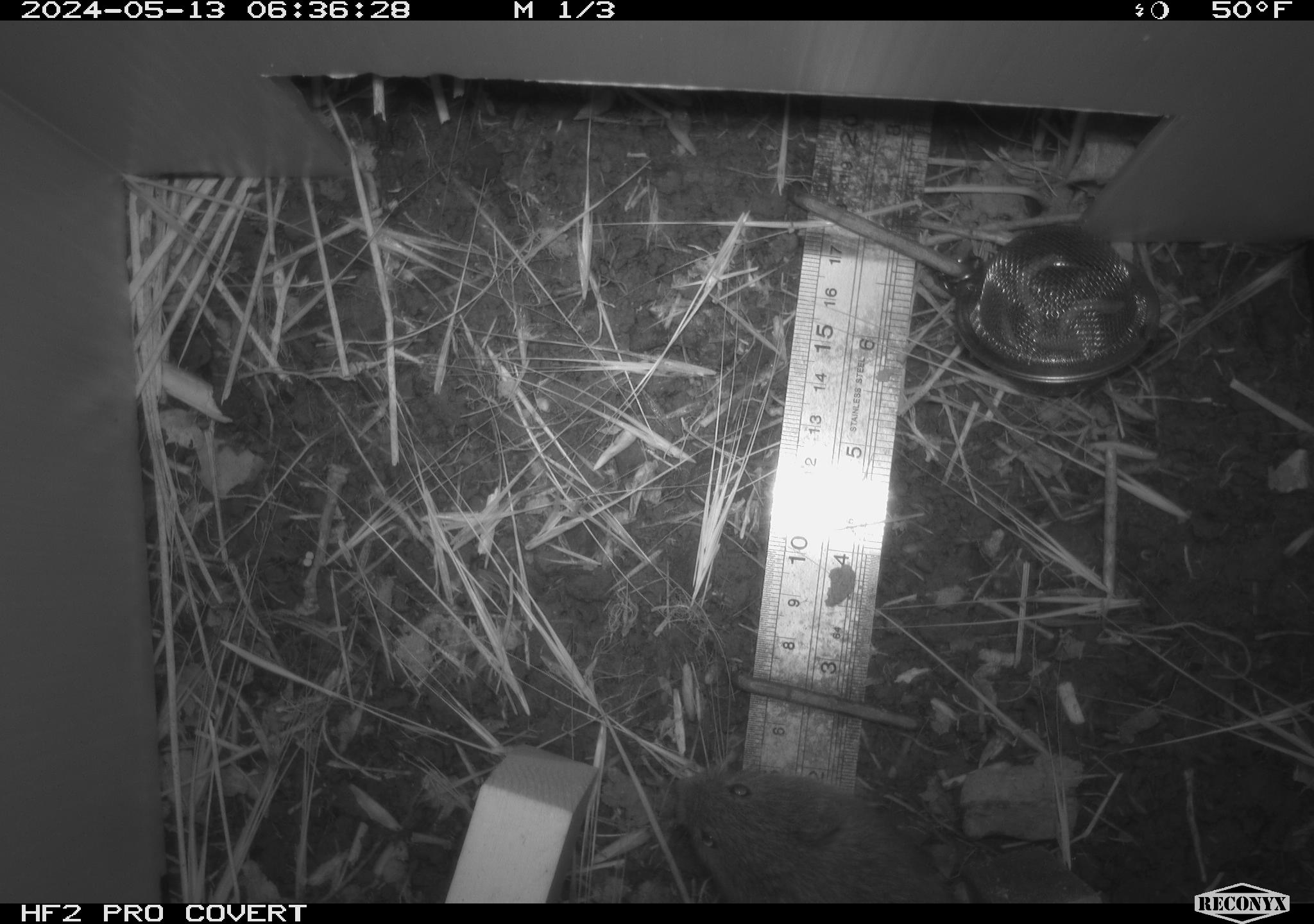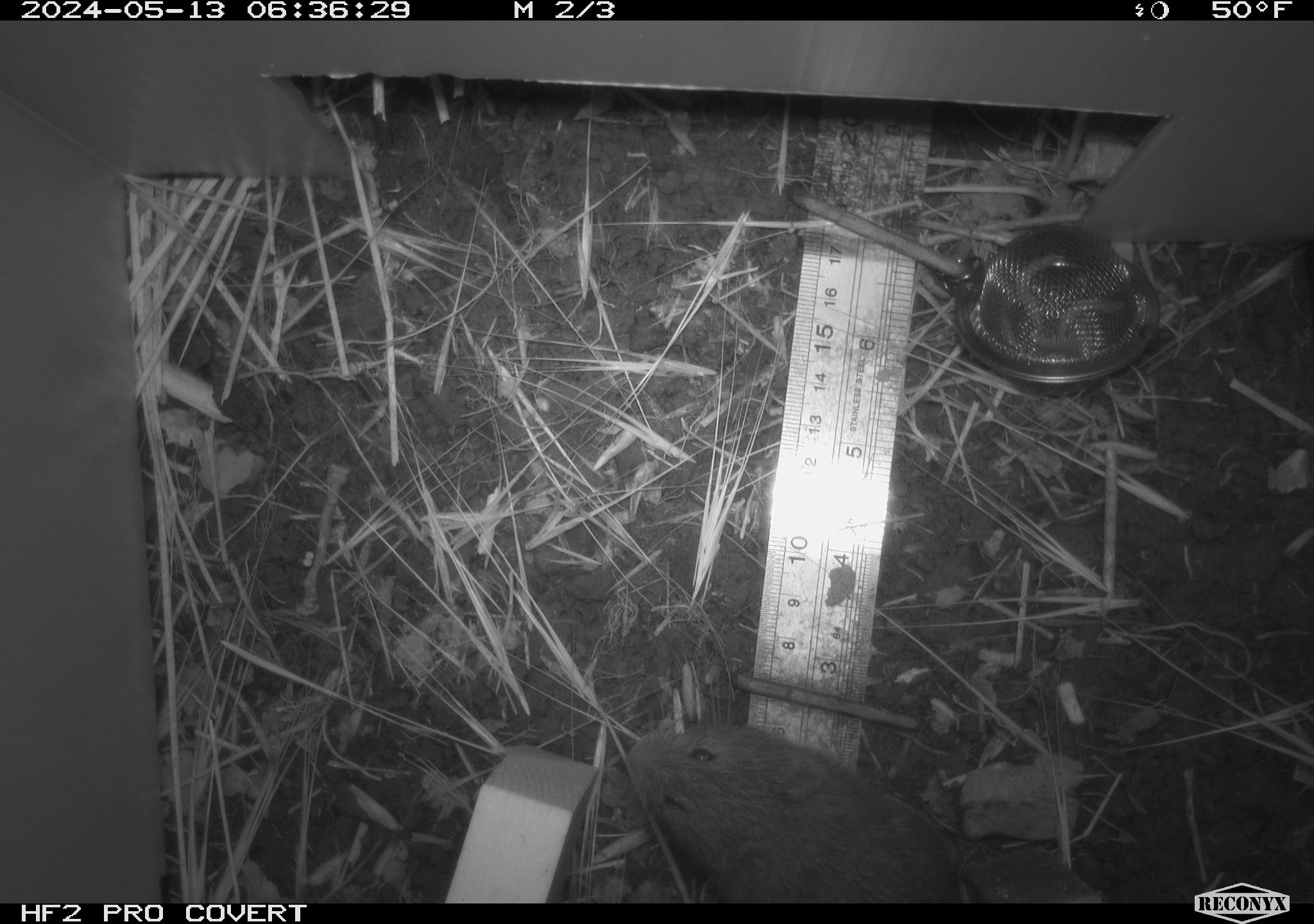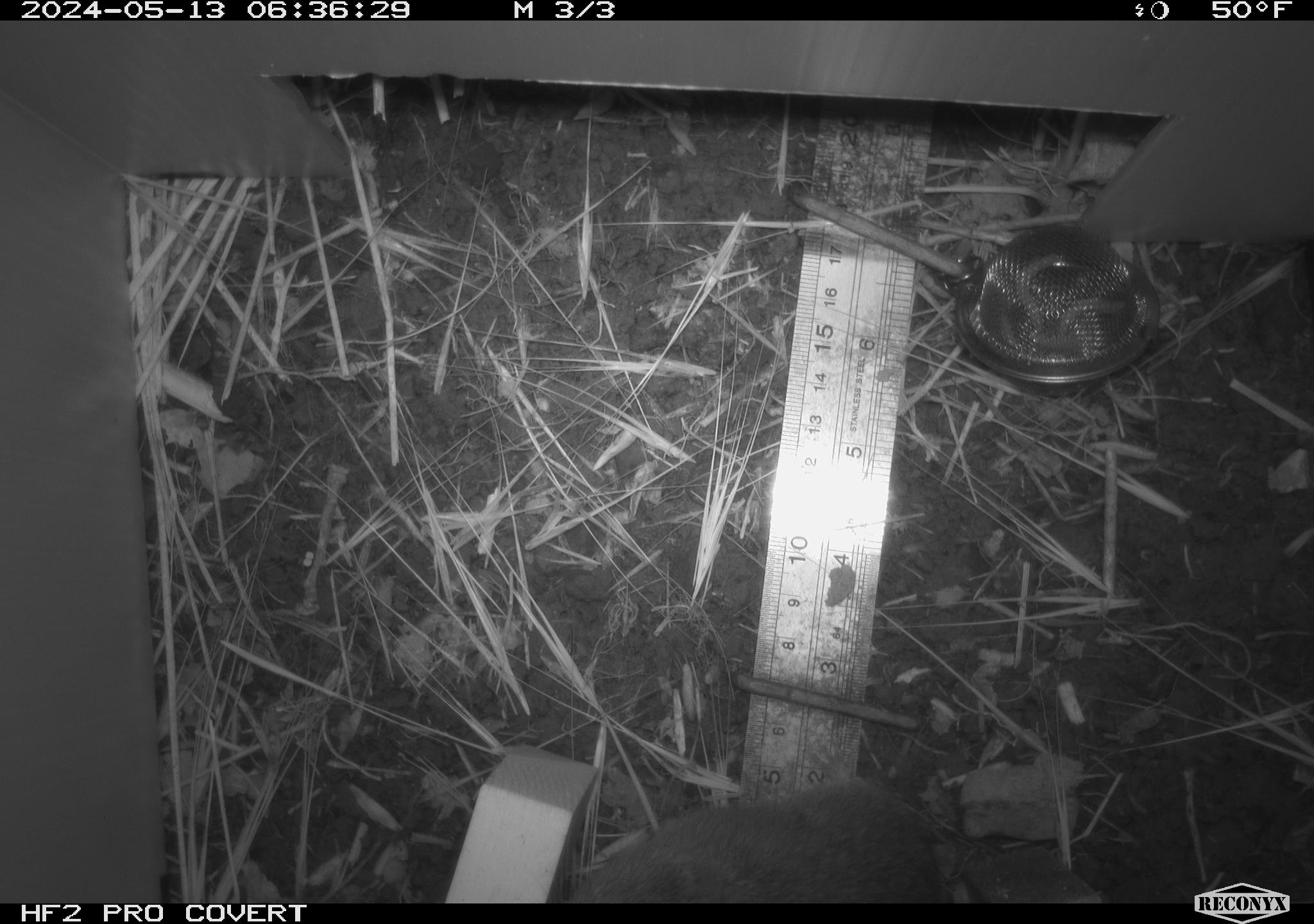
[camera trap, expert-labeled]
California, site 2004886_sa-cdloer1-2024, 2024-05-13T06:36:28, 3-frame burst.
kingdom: Animalia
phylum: Chordata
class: Mammalia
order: Rodentia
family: Cricetidae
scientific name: Arvicolinae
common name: voles, lemmings, and muskrats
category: arvicolinae subfamily